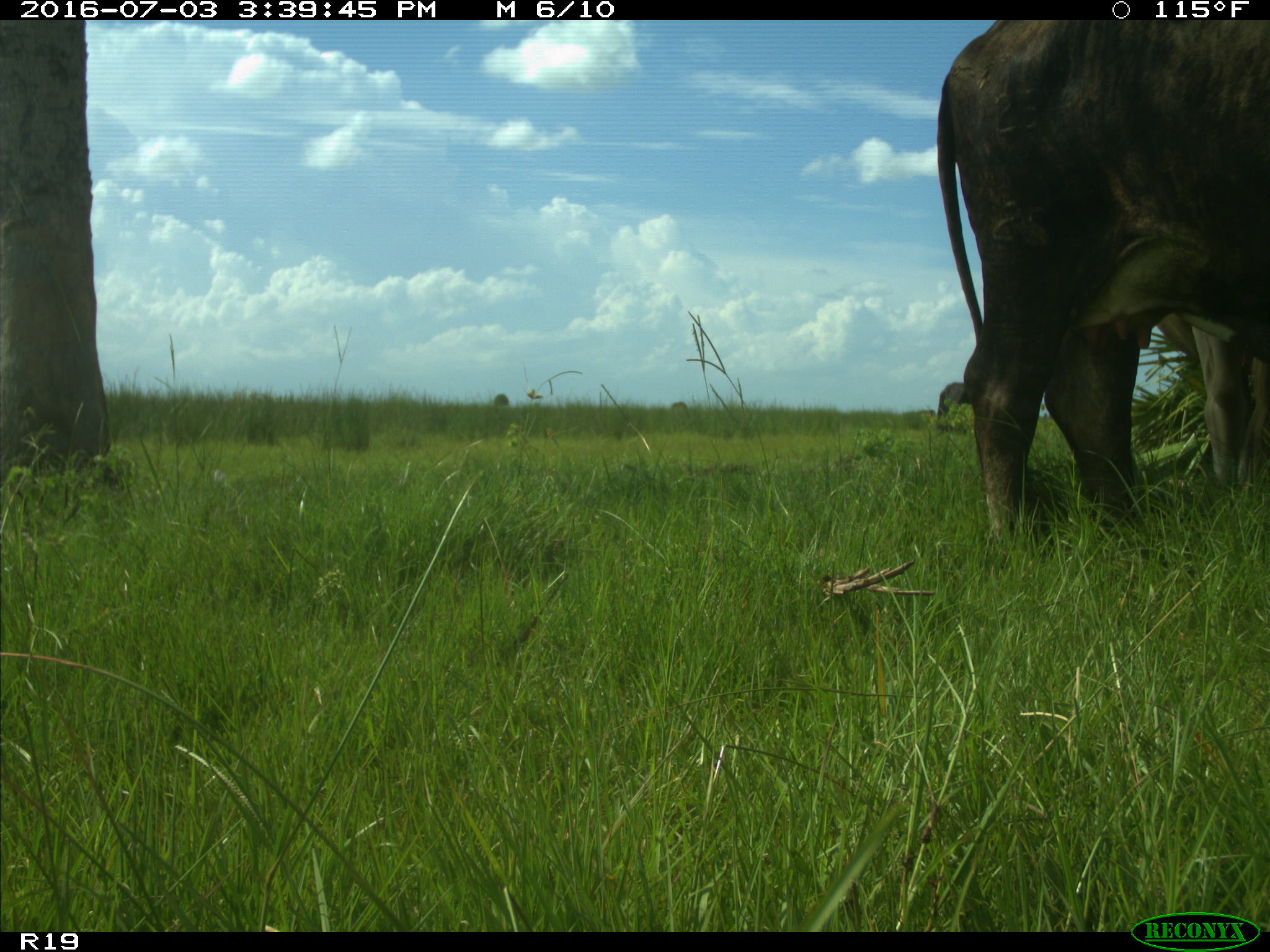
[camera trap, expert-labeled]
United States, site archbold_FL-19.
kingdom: Animalia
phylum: Chordata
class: Mammalia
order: Artiodactyla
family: Bovidae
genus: Bos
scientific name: Bos taurus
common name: domestic cow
Bos taurus (domestic cow).